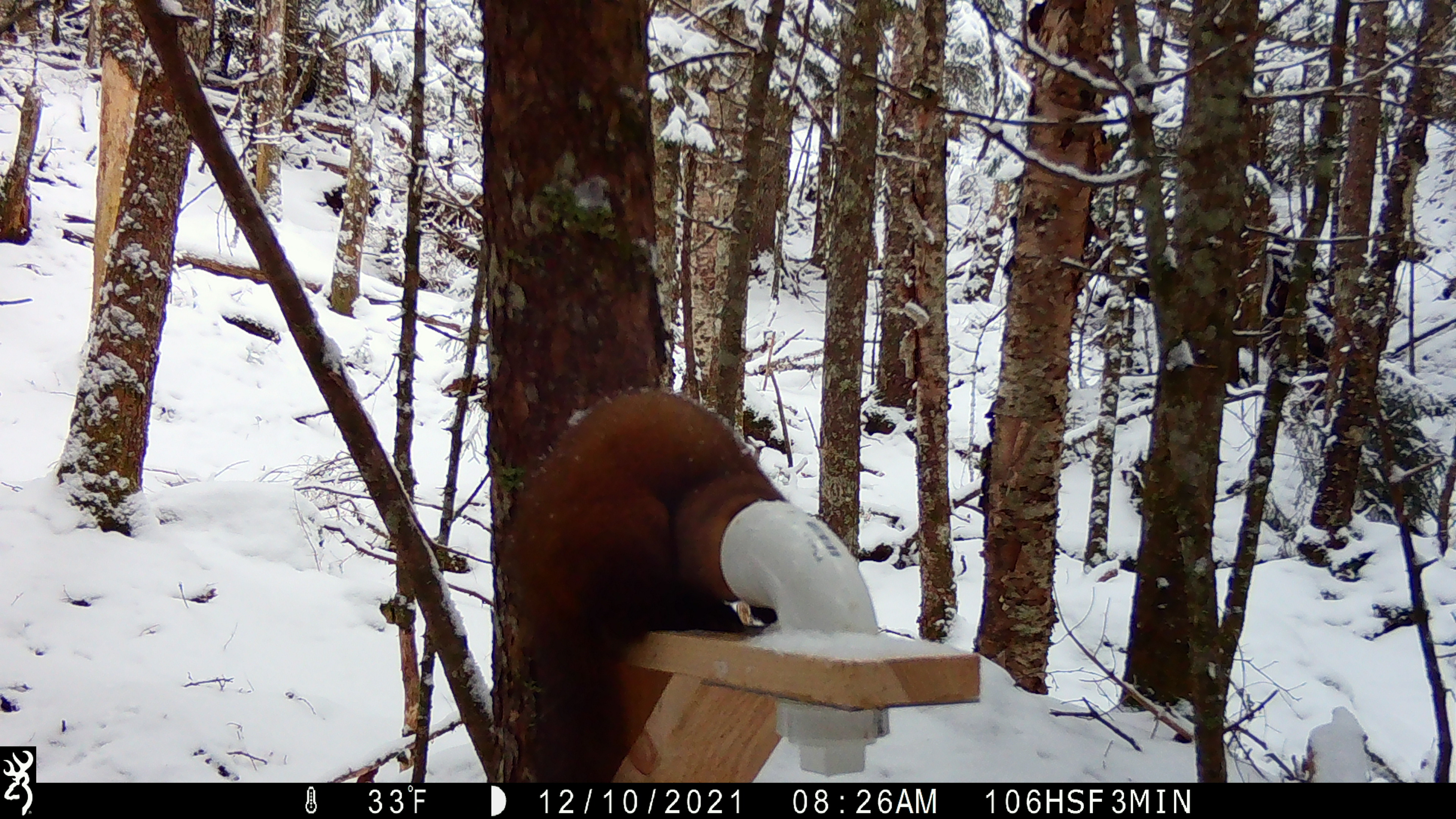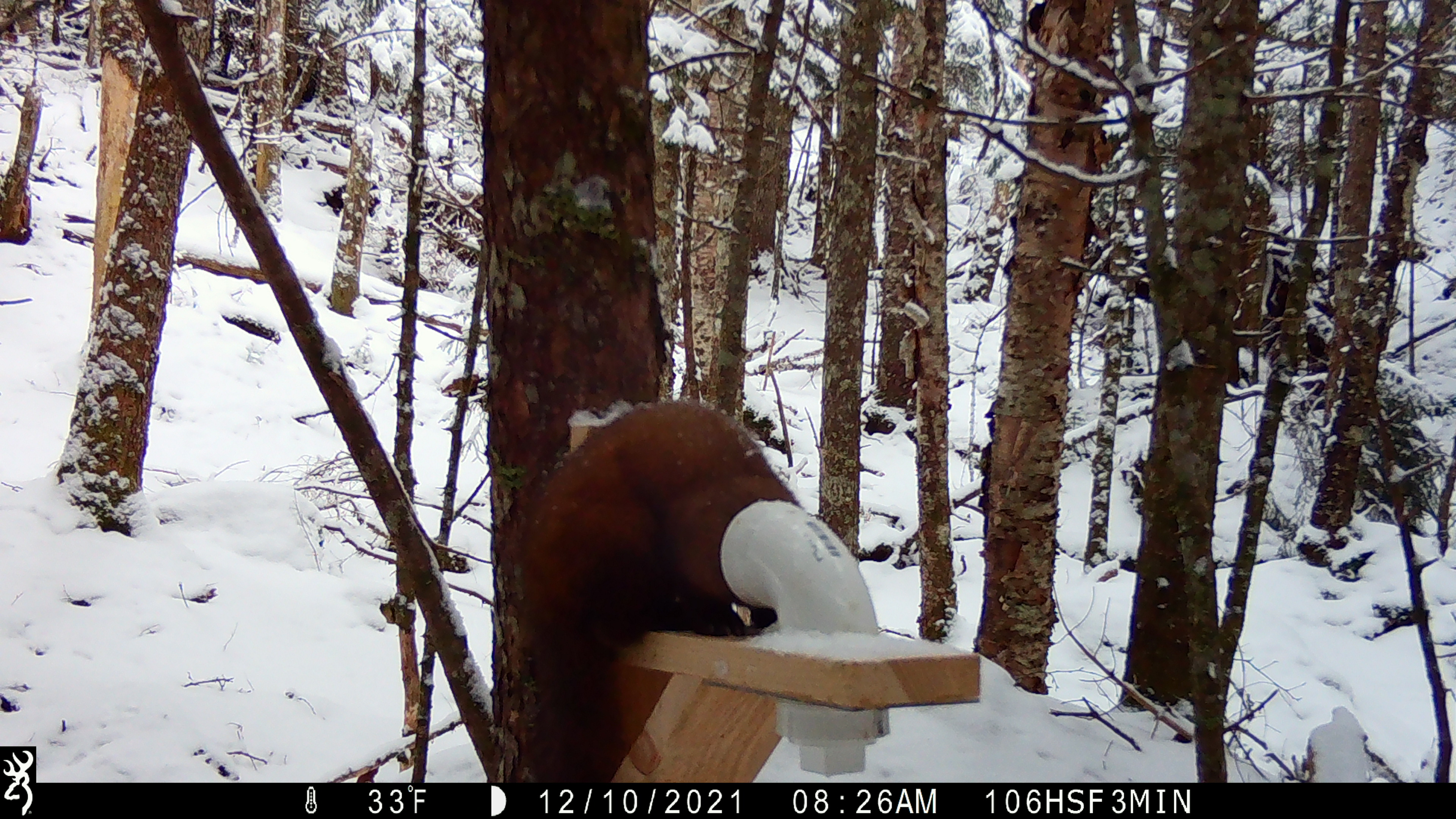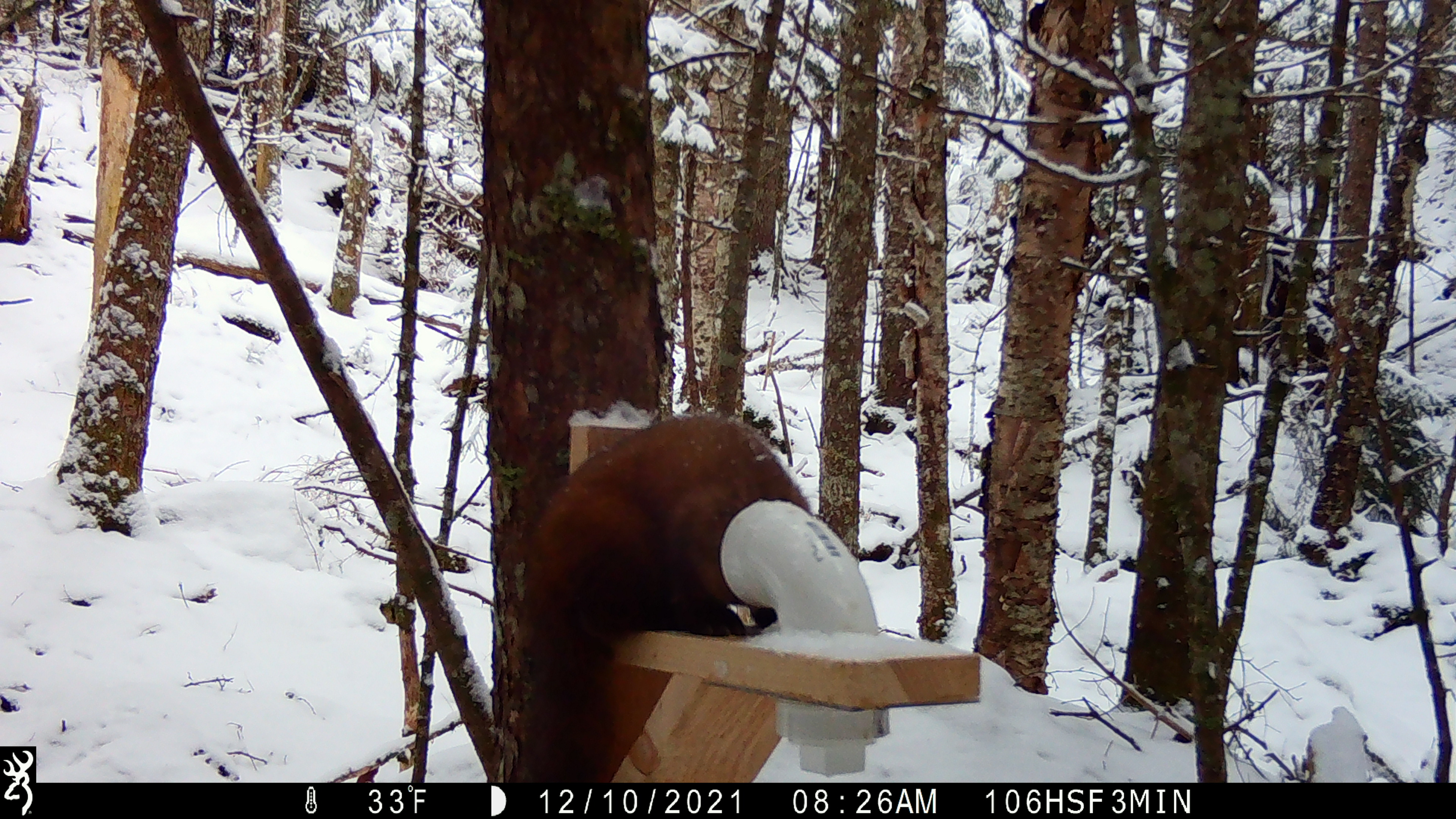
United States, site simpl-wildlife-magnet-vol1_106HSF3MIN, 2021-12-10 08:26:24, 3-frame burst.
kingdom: Animalia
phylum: Chordata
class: Mammalia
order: Carnivora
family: Mustelidae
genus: Martes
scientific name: Martes americana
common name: american marten